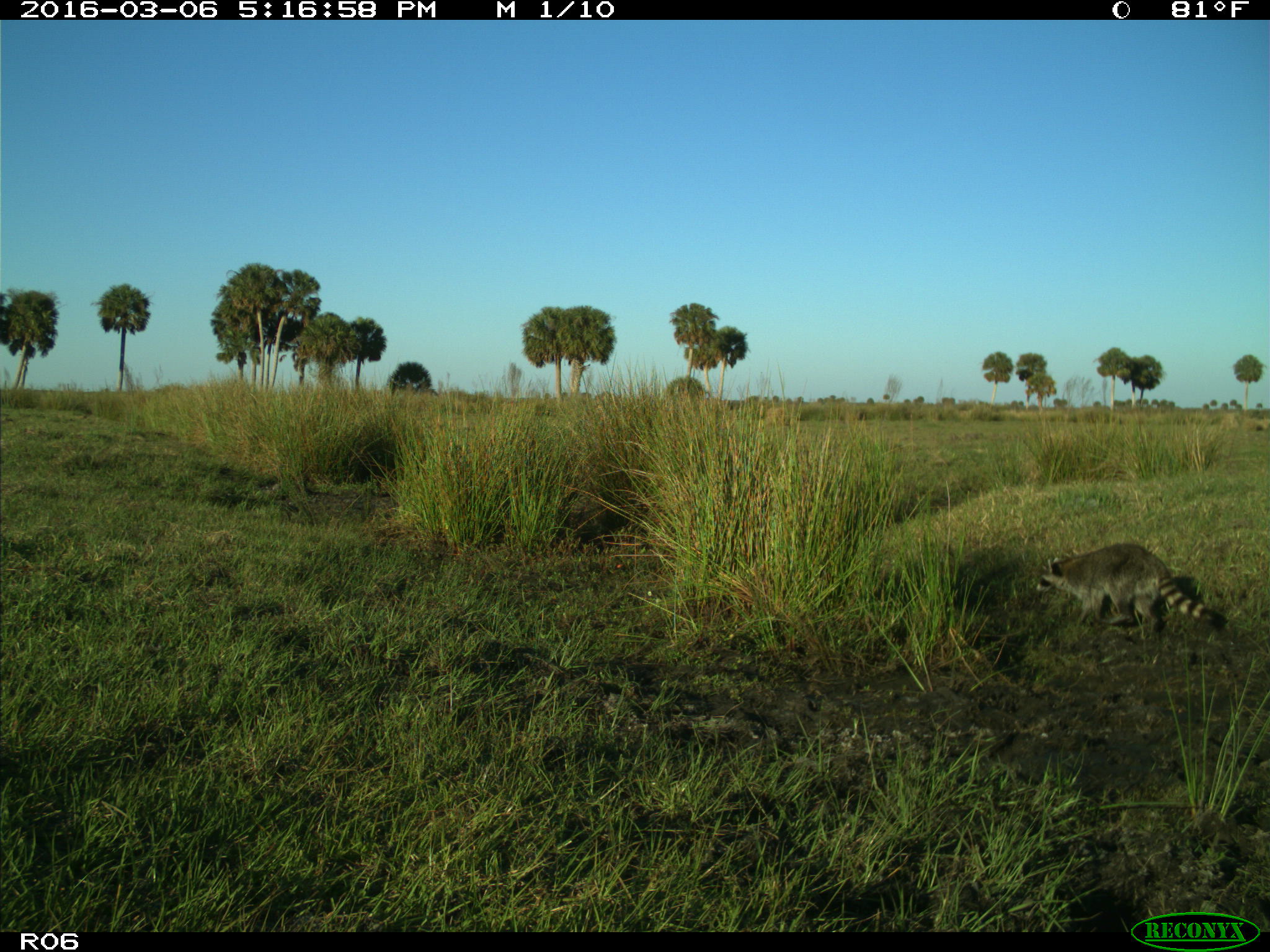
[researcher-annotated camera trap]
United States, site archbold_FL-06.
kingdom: Animalia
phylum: Chordata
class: Mammalia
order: Carnivora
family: Procyonidae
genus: Procyon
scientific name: Procyon lotor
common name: common raccoon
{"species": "Procyon lotor (common raccoon)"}